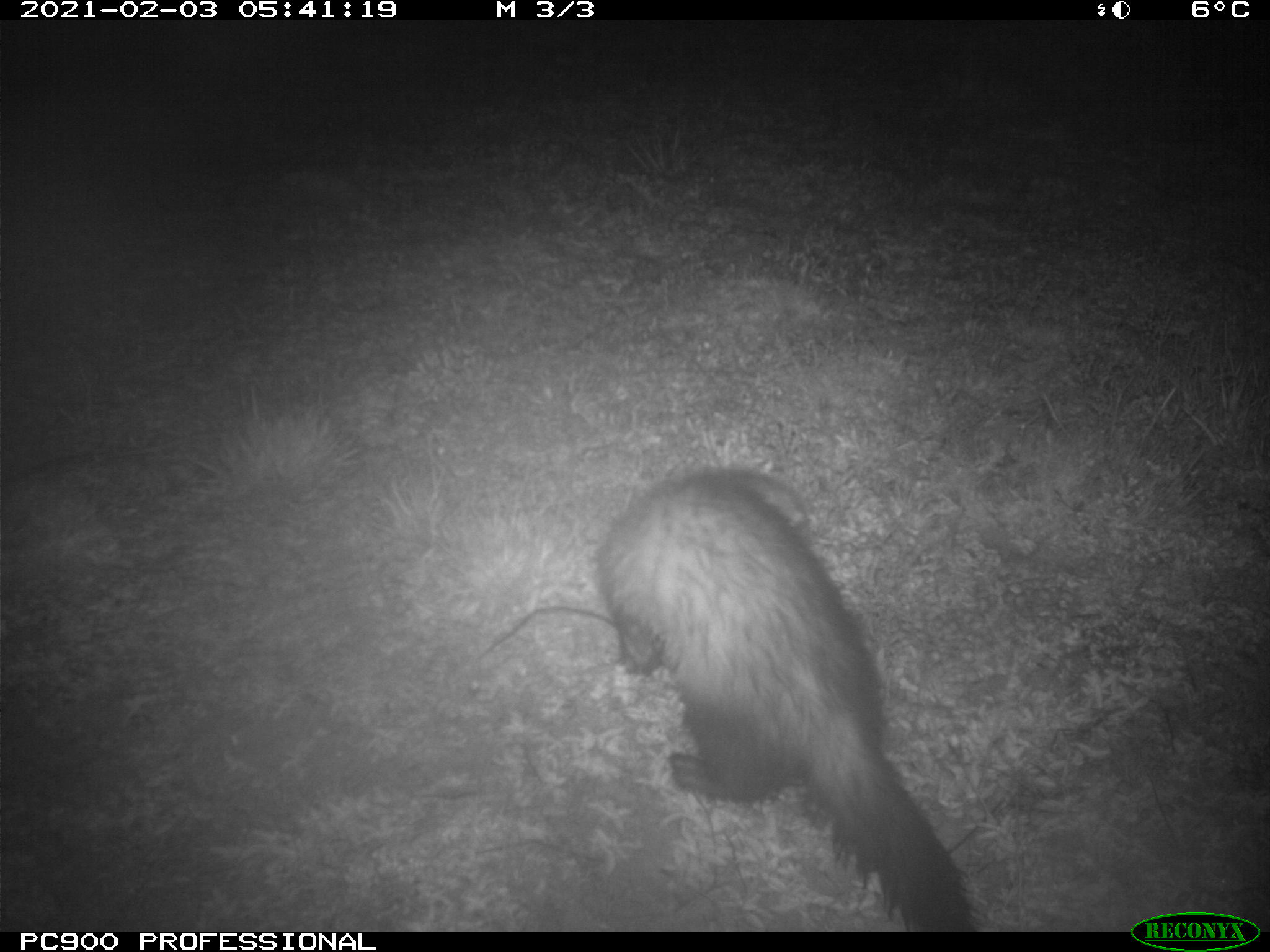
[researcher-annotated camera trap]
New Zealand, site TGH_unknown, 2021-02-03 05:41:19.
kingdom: Animalia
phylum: Chordata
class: Mammalia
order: Carnivora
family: Mustelidae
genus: Mustela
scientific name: Mustela furo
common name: ferret